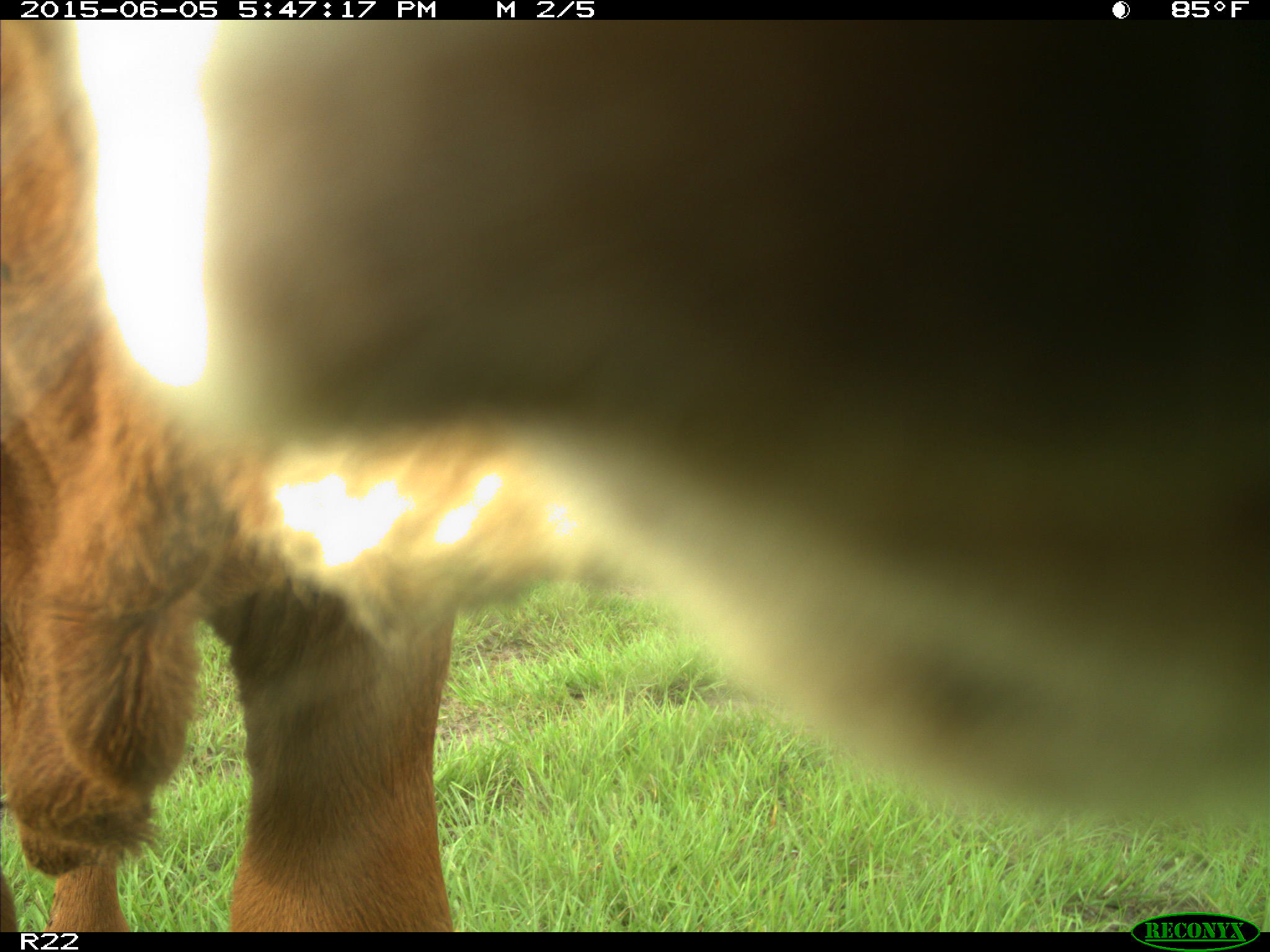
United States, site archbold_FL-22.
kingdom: Animalia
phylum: Chordata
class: Mammalia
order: Artiodactyla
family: Bovidae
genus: Bos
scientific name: Bos taurus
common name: domestic cow